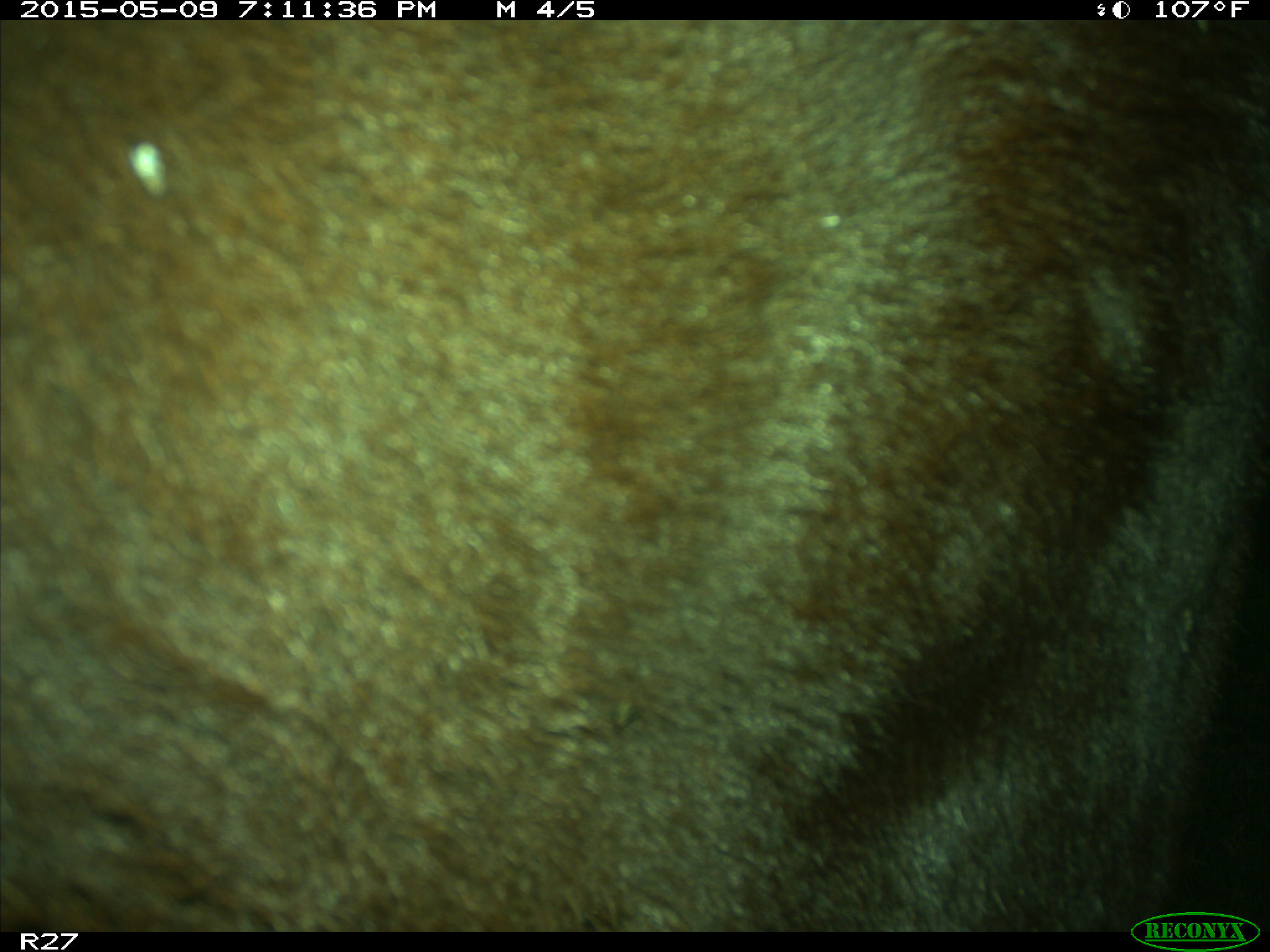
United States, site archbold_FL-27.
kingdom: Animalia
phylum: Chordata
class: Mammalia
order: Artiodactyla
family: Bovidae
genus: Bos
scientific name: Bos taurus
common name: domestic cow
Bos taurus (domestic cow).